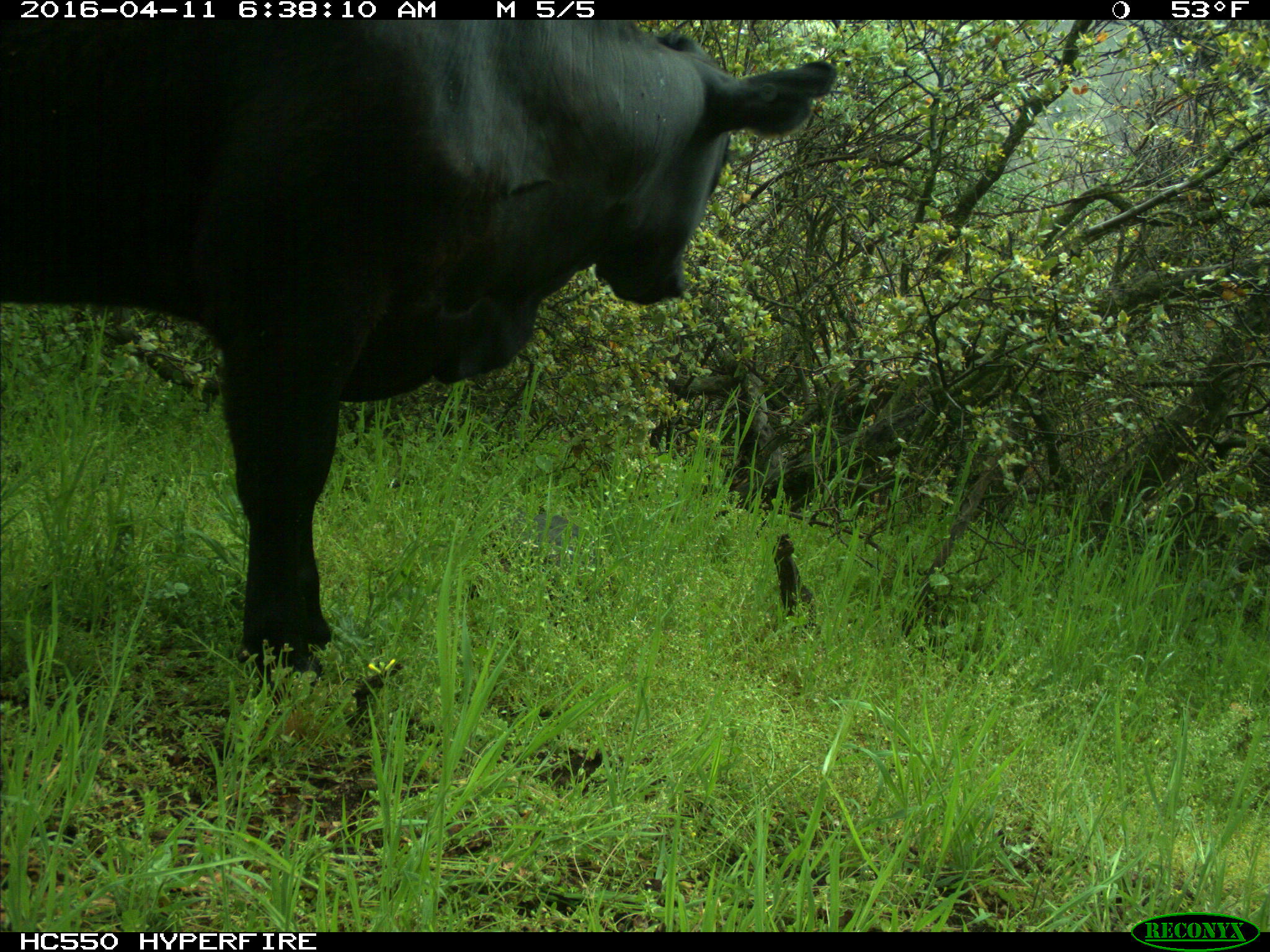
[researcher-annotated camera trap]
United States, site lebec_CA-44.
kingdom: Animalia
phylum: Chordata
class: Mammalia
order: Artiodactyla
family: Bovidae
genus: Bos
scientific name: Bos taurus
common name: domestic cow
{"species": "Bos taurus (domestic cow)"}